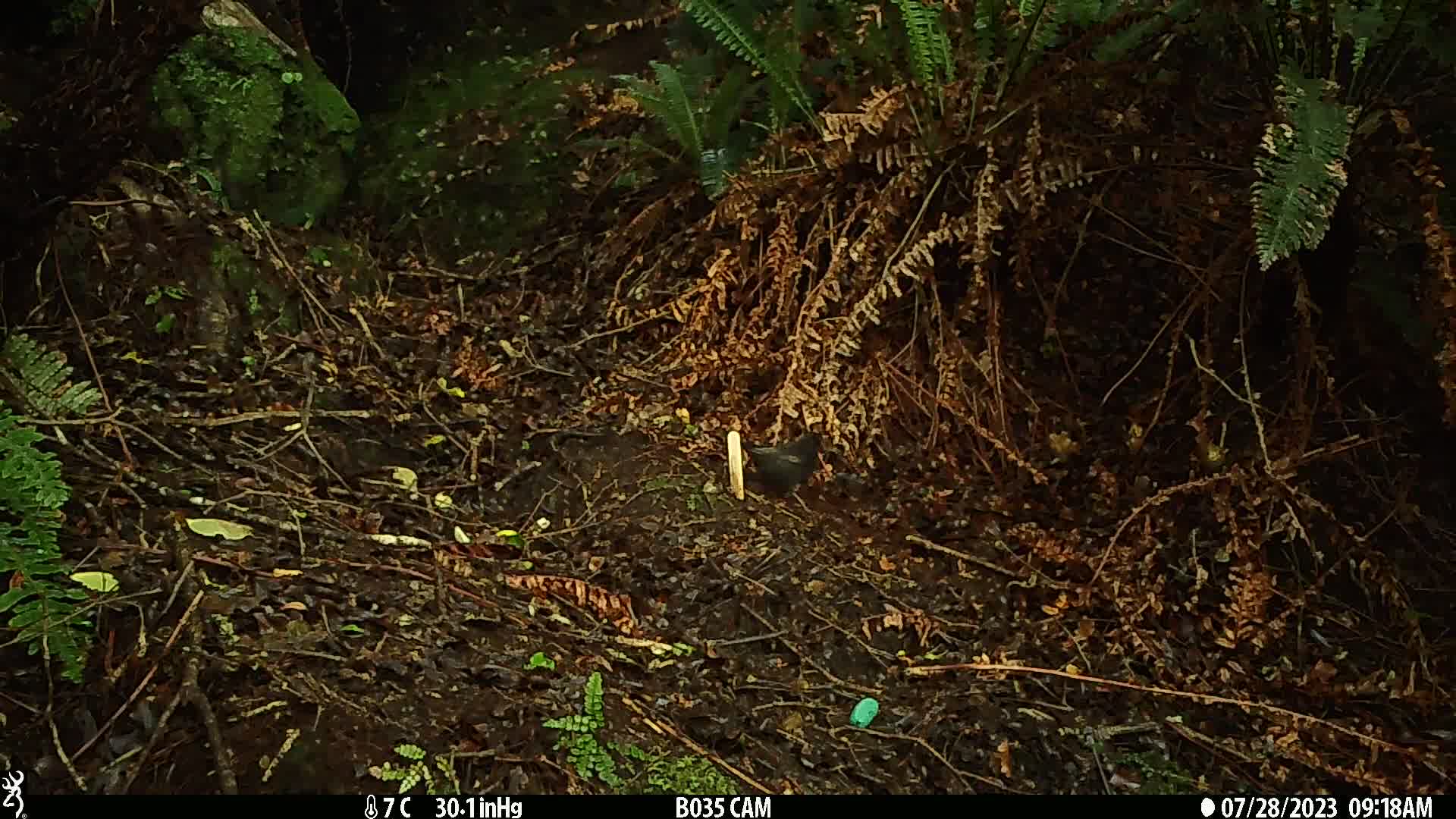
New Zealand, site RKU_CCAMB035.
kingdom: Animalia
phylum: Chordata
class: Aves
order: Passeriformes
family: Turdidae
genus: Turdus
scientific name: Turdus merula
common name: eurasian blackbird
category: blackbird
Blackbird (eurasian blackbird) (Turdus merula).